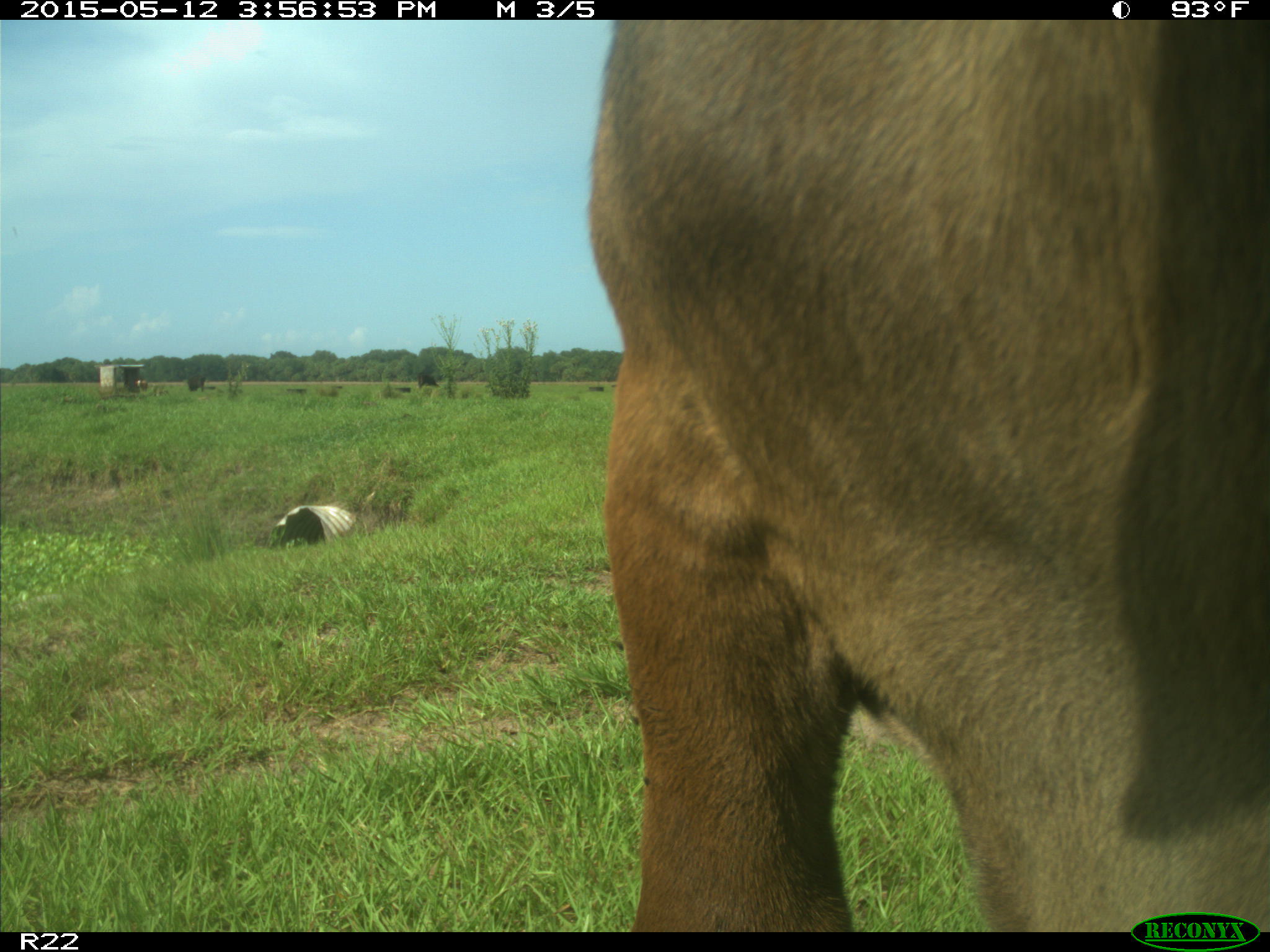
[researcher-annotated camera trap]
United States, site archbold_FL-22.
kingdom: Animalia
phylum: Chordata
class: Mammalia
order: Artiodactyla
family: Bovidae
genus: Bos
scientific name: Bos taurus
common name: domestic cow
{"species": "Bos taurus (domestic cow)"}